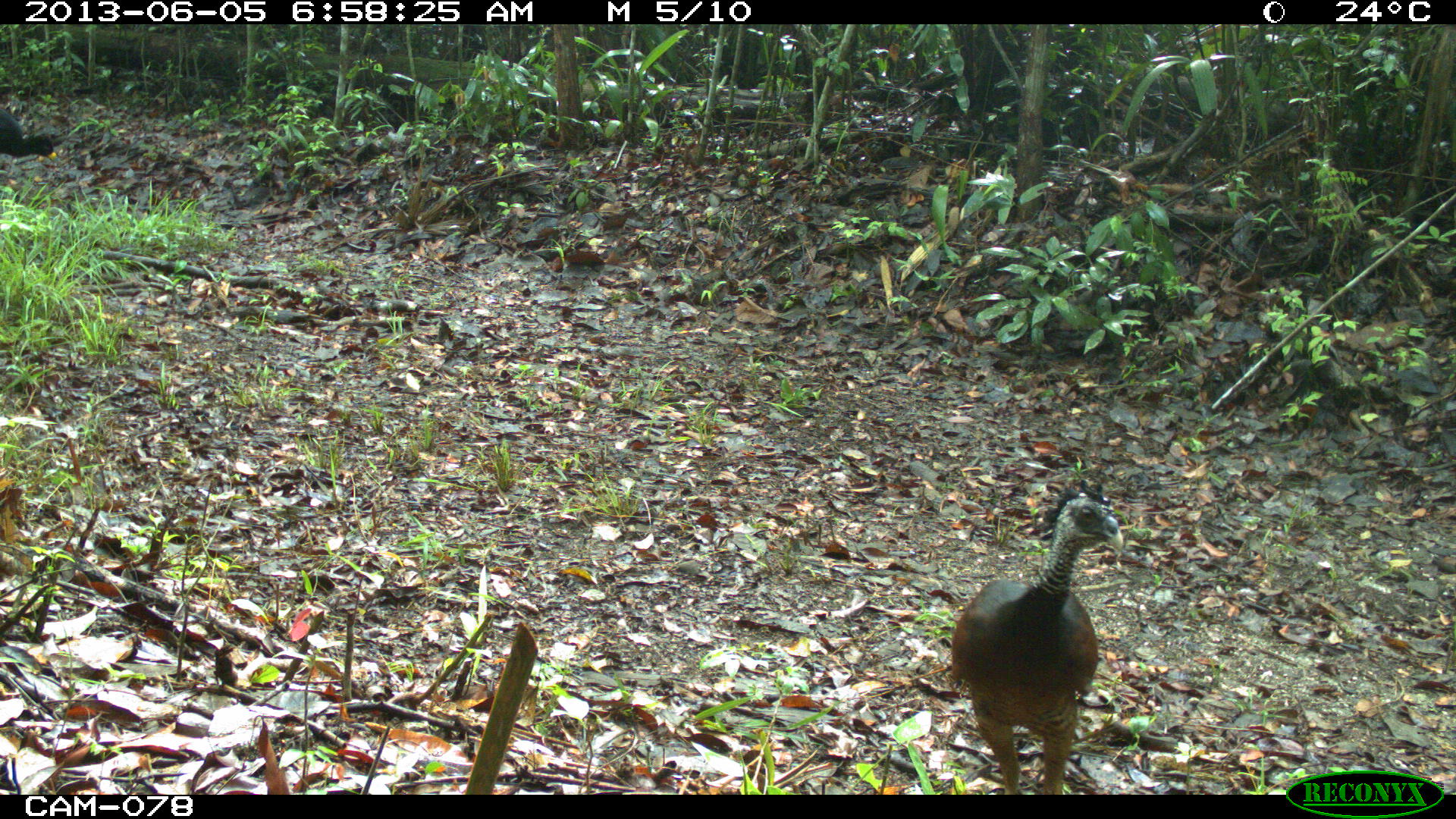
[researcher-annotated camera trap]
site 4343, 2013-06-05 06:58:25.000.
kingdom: Animalia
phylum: Chordata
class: Aves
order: Galliformes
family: Cracidae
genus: Crax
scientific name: Crax rubra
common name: great curassow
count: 1